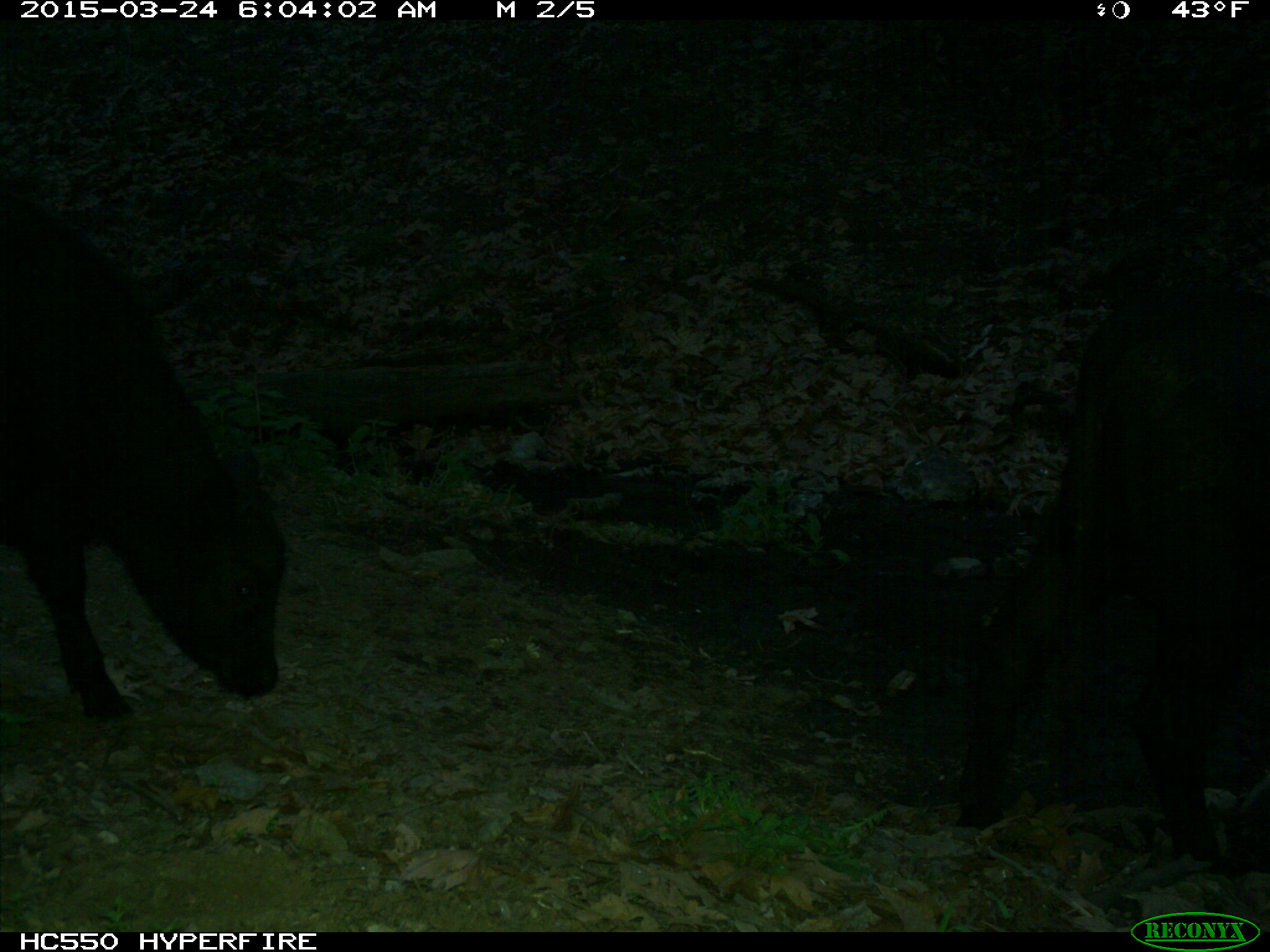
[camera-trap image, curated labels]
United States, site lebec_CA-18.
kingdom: Animalia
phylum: Chordata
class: Mammalia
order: Artiodactyla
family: Bovidae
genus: Bos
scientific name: Bos taurus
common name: domestic cow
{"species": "Bos taurus (domestic cow)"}